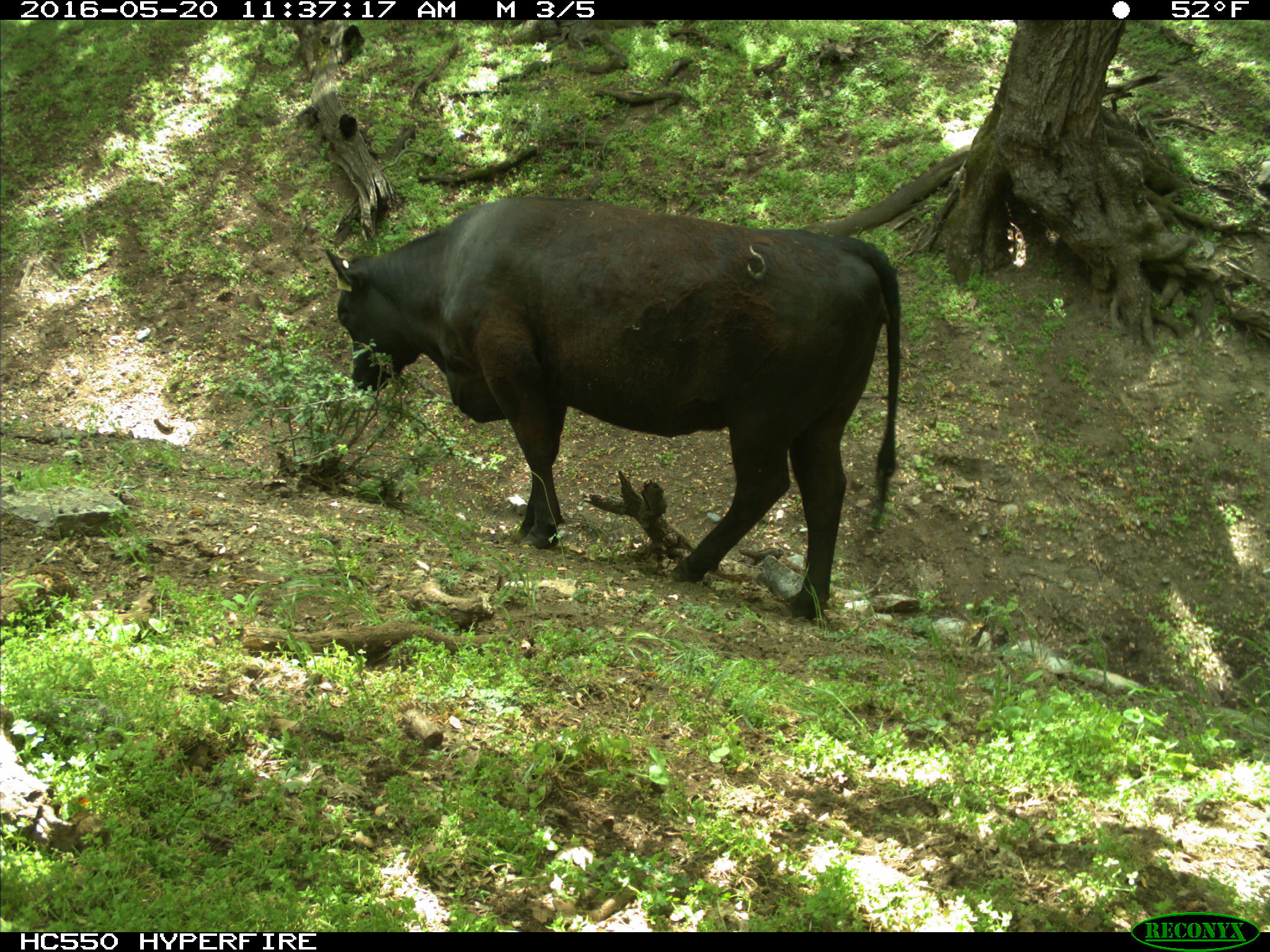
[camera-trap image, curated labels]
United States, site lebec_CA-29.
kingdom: Animalia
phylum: Chordata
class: Mammalia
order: Artiodactyla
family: Bovidae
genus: Bos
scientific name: Bos taurus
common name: domestic cow